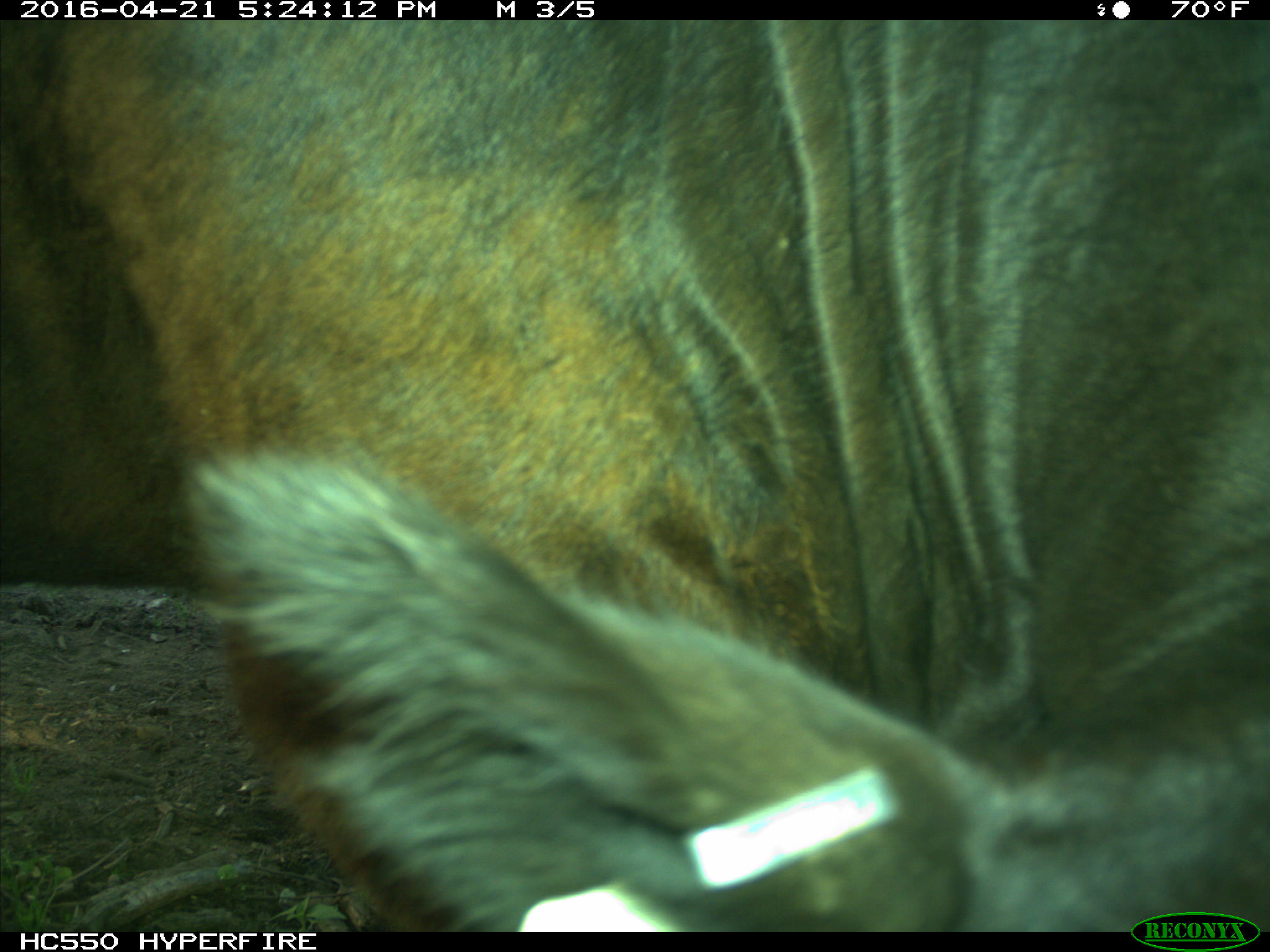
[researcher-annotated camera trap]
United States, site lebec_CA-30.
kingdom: Animalia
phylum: Chordata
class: Mammalia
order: Artiodactyla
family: Bovidae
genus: Bos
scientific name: Bos taurus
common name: domestic cow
Bos taurus (domestic cow).